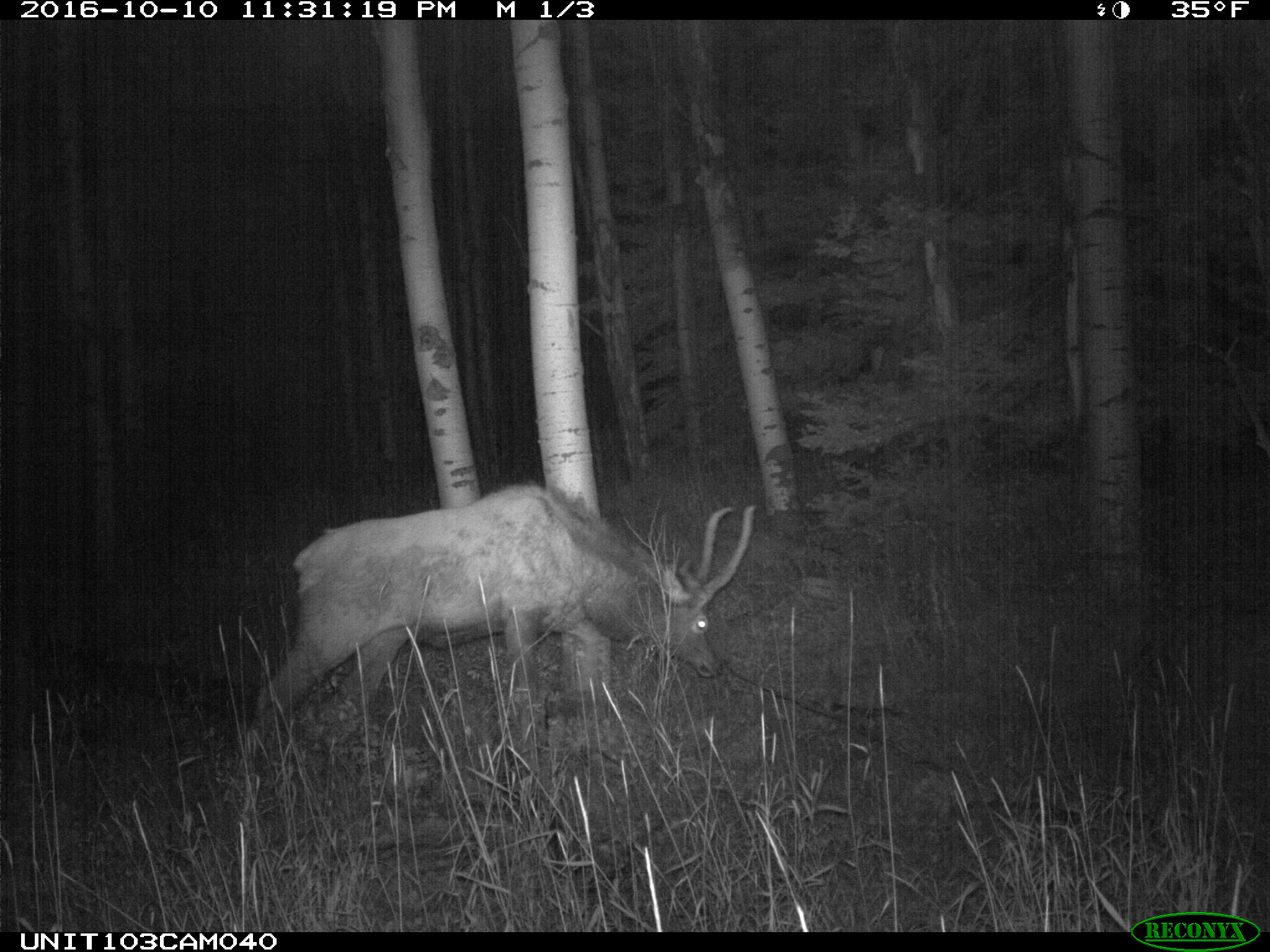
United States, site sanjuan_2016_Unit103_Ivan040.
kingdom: Animalia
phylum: Chordata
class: Mammalia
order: Artiodactyla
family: Cervidae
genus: Cervus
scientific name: Cervus elaphus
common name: red deer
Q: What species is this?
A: Cervus elaphus (red deer).